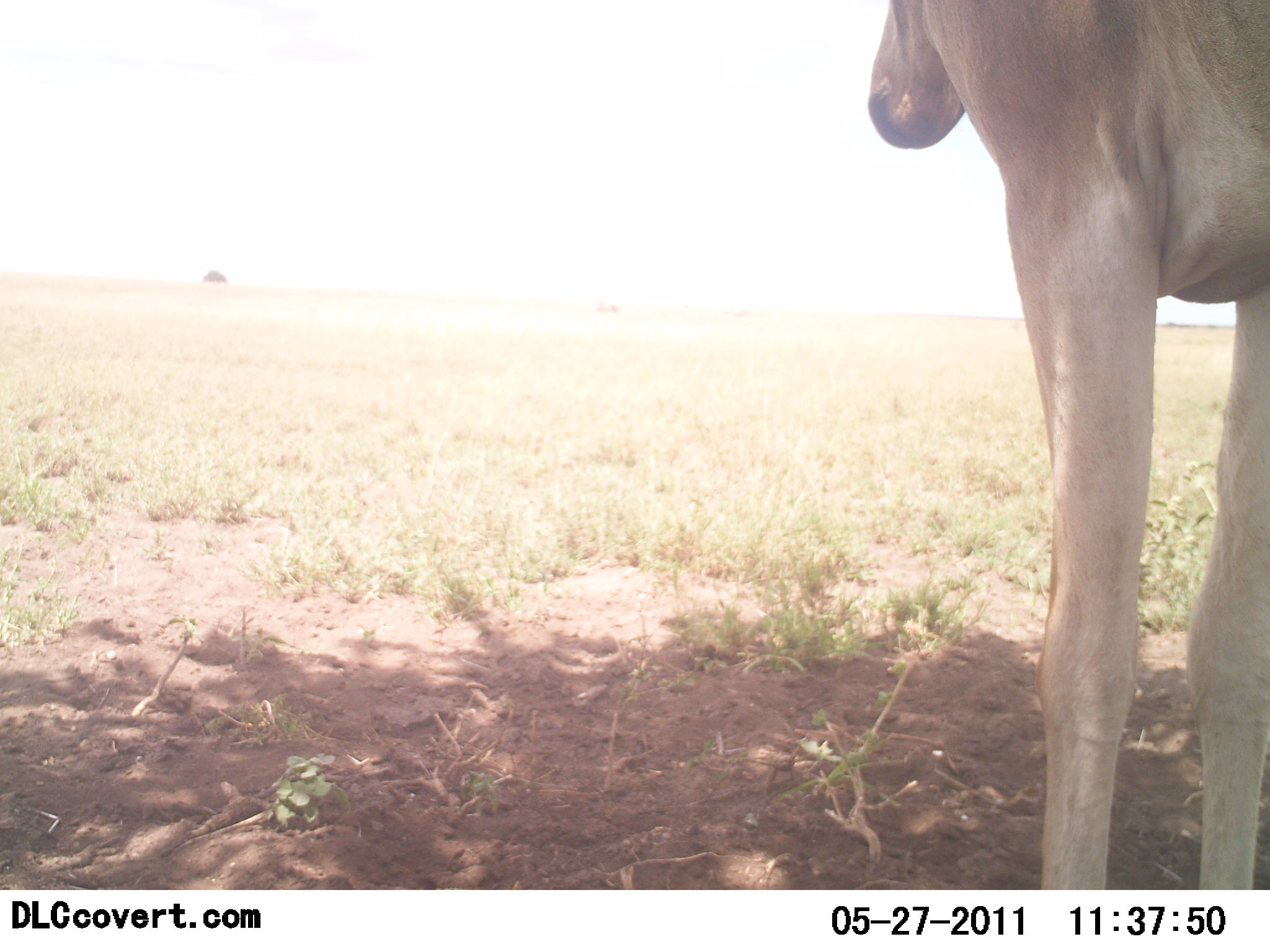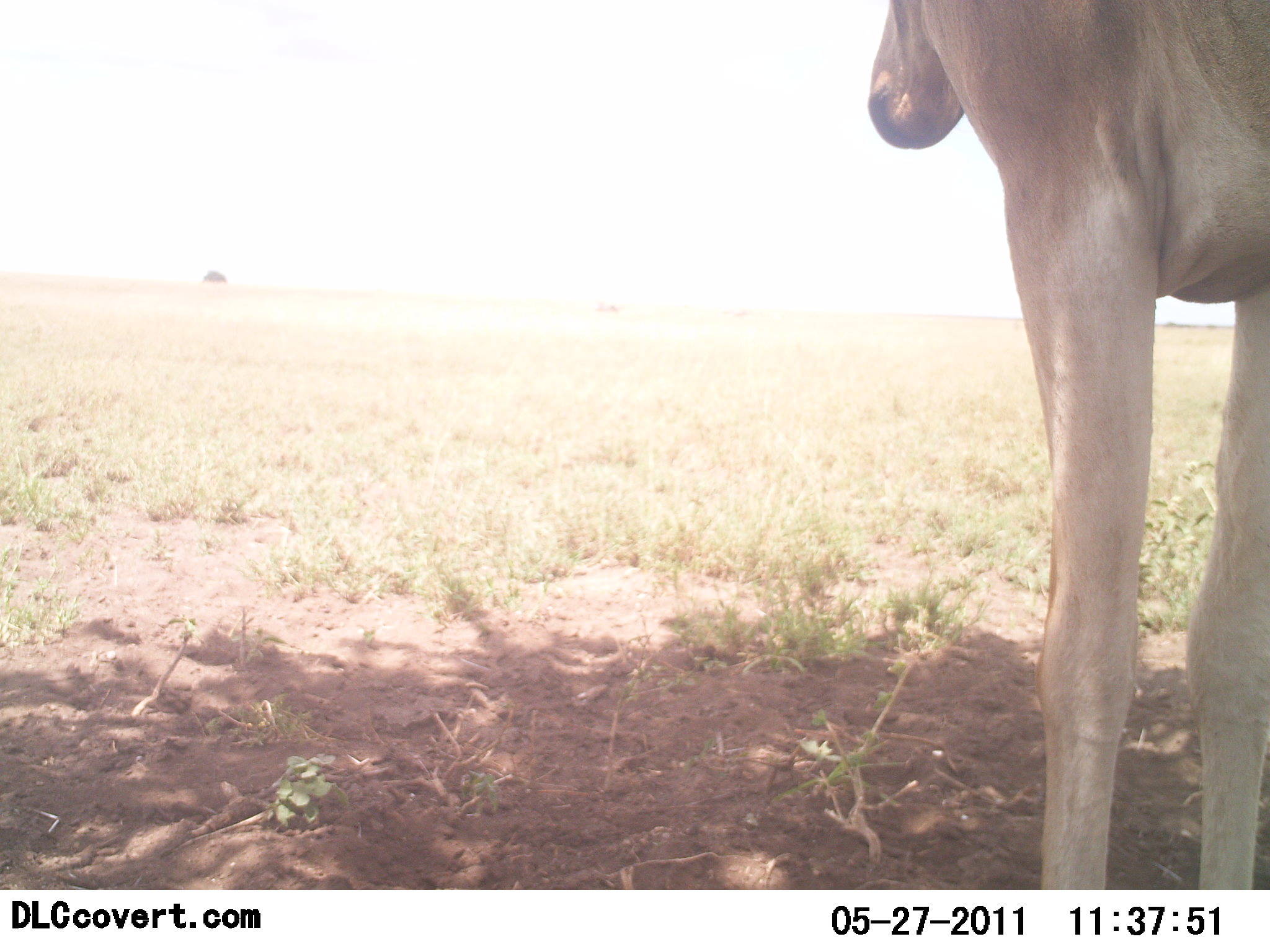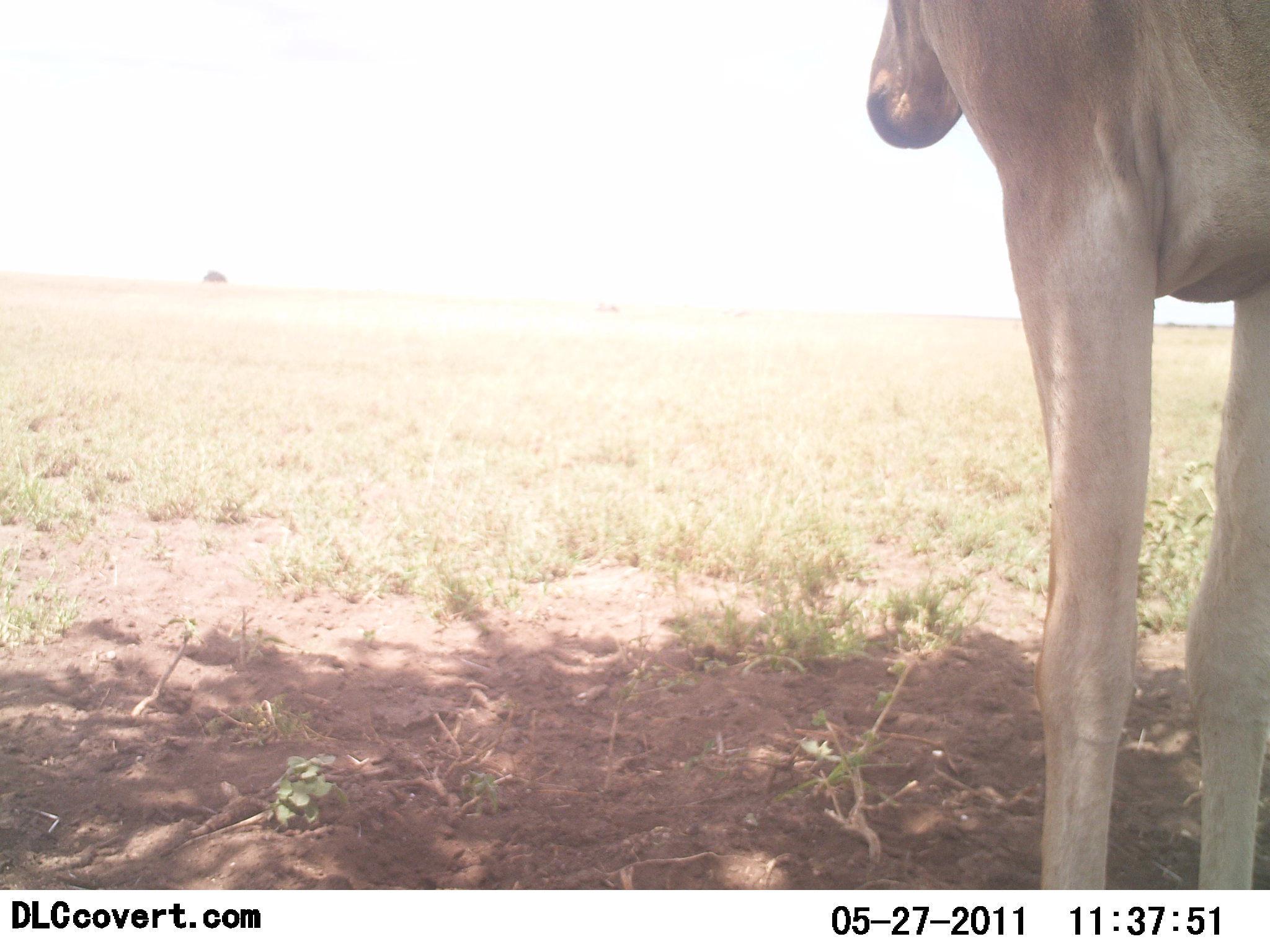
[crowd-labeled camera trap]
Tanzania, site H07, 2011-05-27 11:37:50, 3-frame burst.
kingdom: Animalia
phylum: Chordata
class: Mammalia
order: Artiodactyla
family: Bovidae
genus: Alcelaphus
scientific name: Alcelaphus buselaphus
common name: hartebeest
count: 1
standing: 100%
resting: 0%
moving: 0%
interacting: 0%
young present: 0%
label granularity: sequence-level